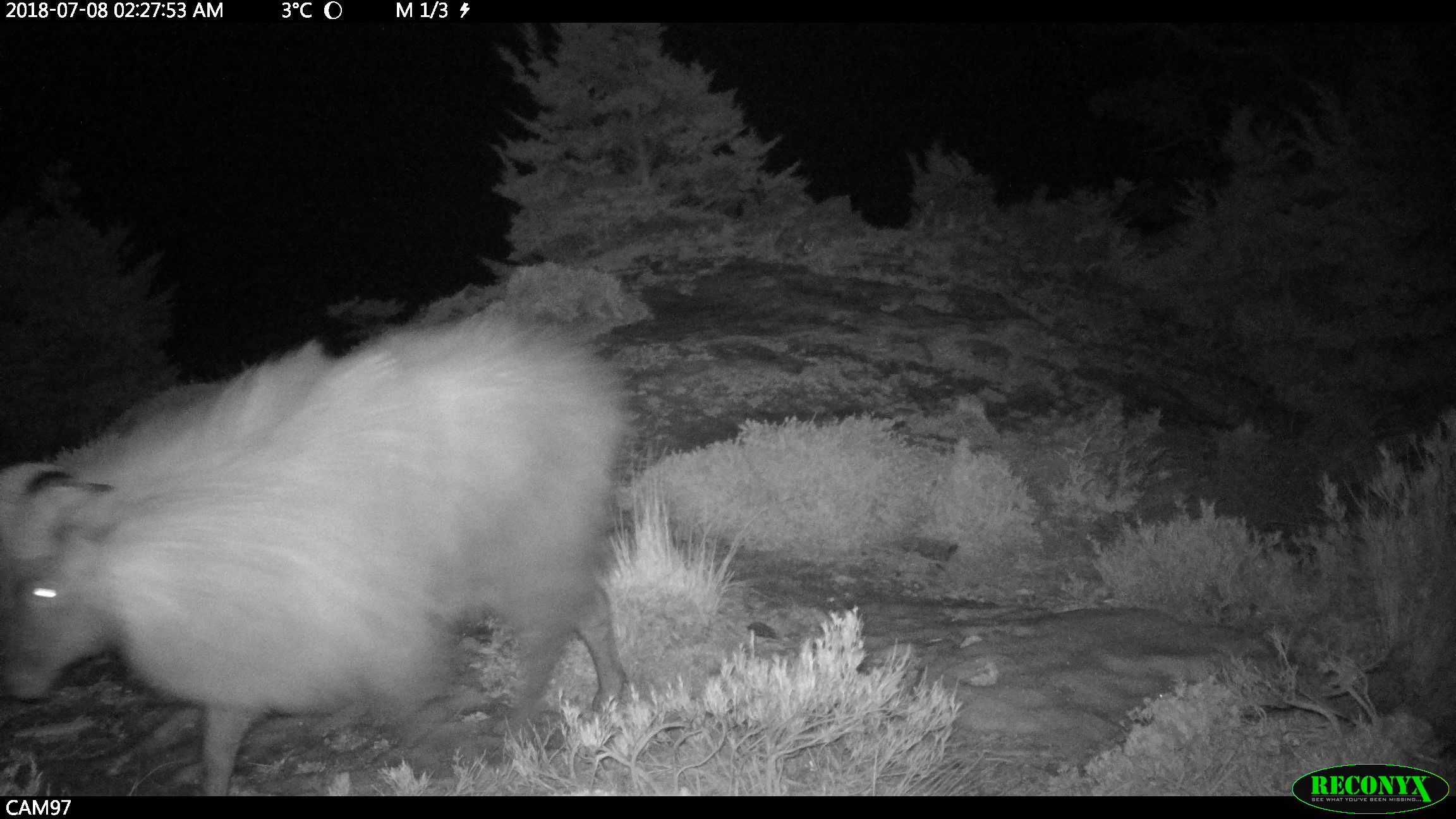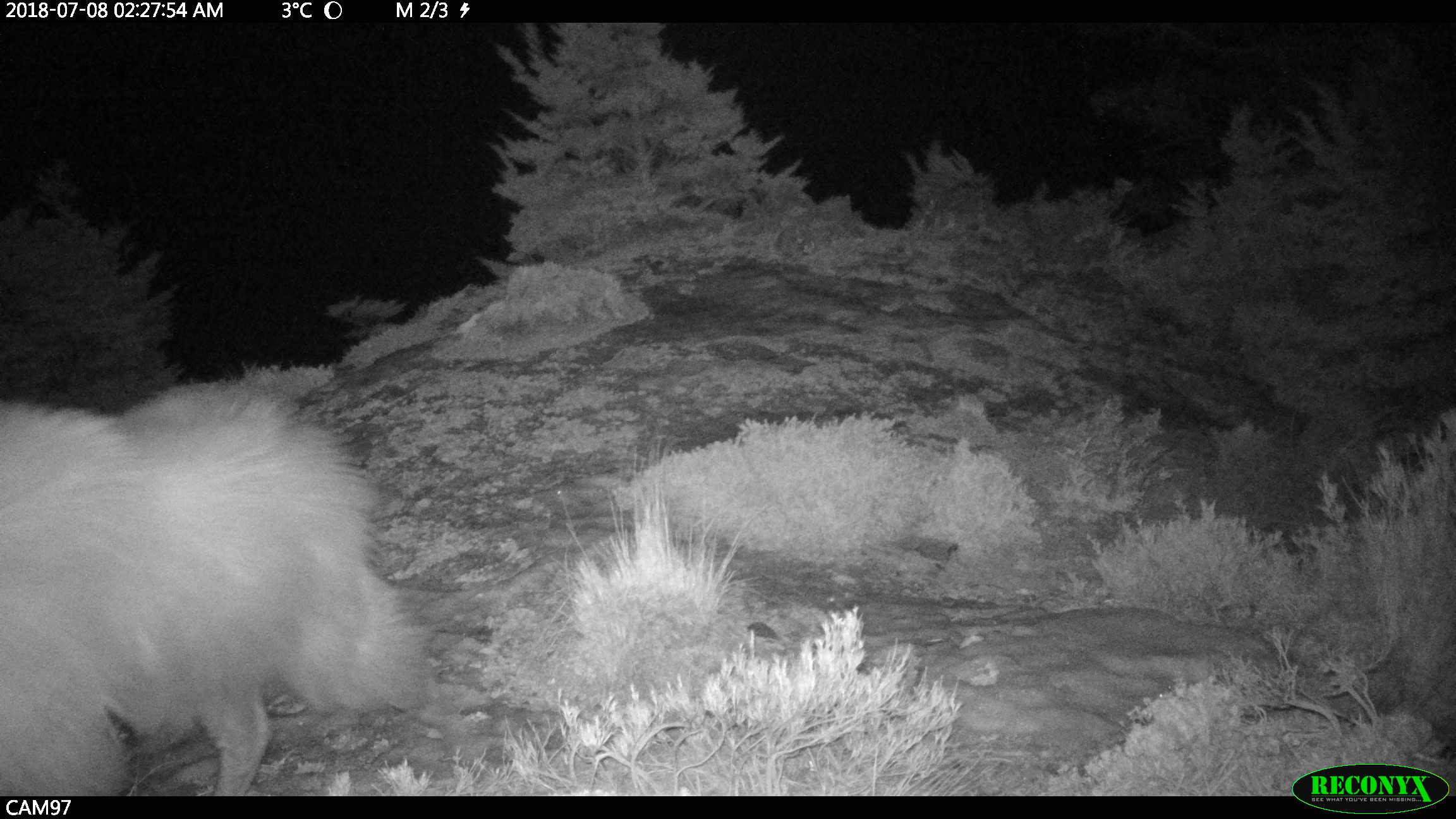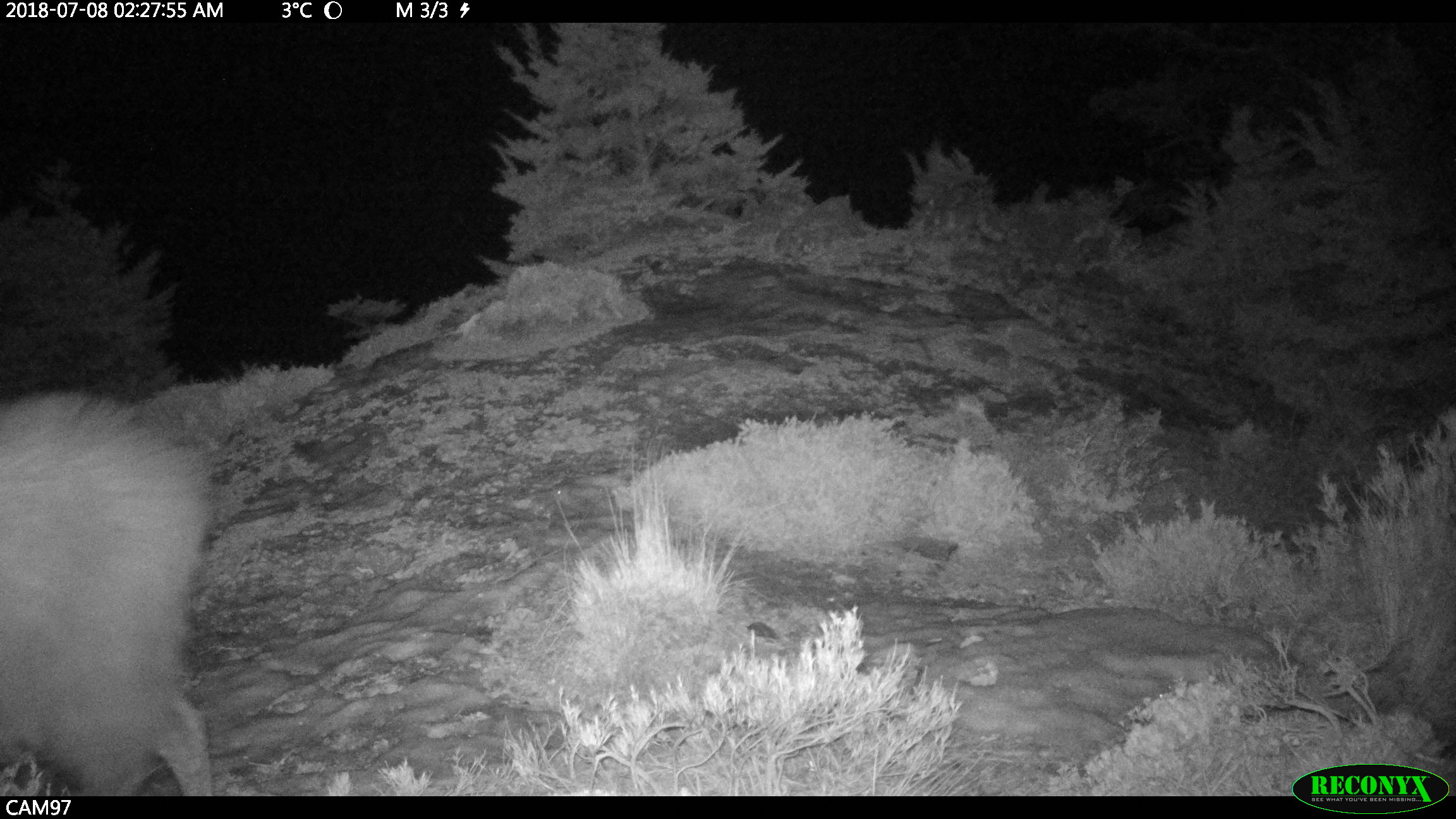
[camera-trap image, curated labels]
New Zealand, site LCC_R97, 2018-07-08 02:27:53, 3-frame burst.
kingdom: Animalia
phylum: Chordata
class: Mammalia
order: Artiodactyla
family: Bovidae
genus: Nilgiritragus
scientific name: Nilgiritragus hylocrius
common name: tahr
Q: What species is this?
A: Tahr (Nilgiritragus hylocrius).